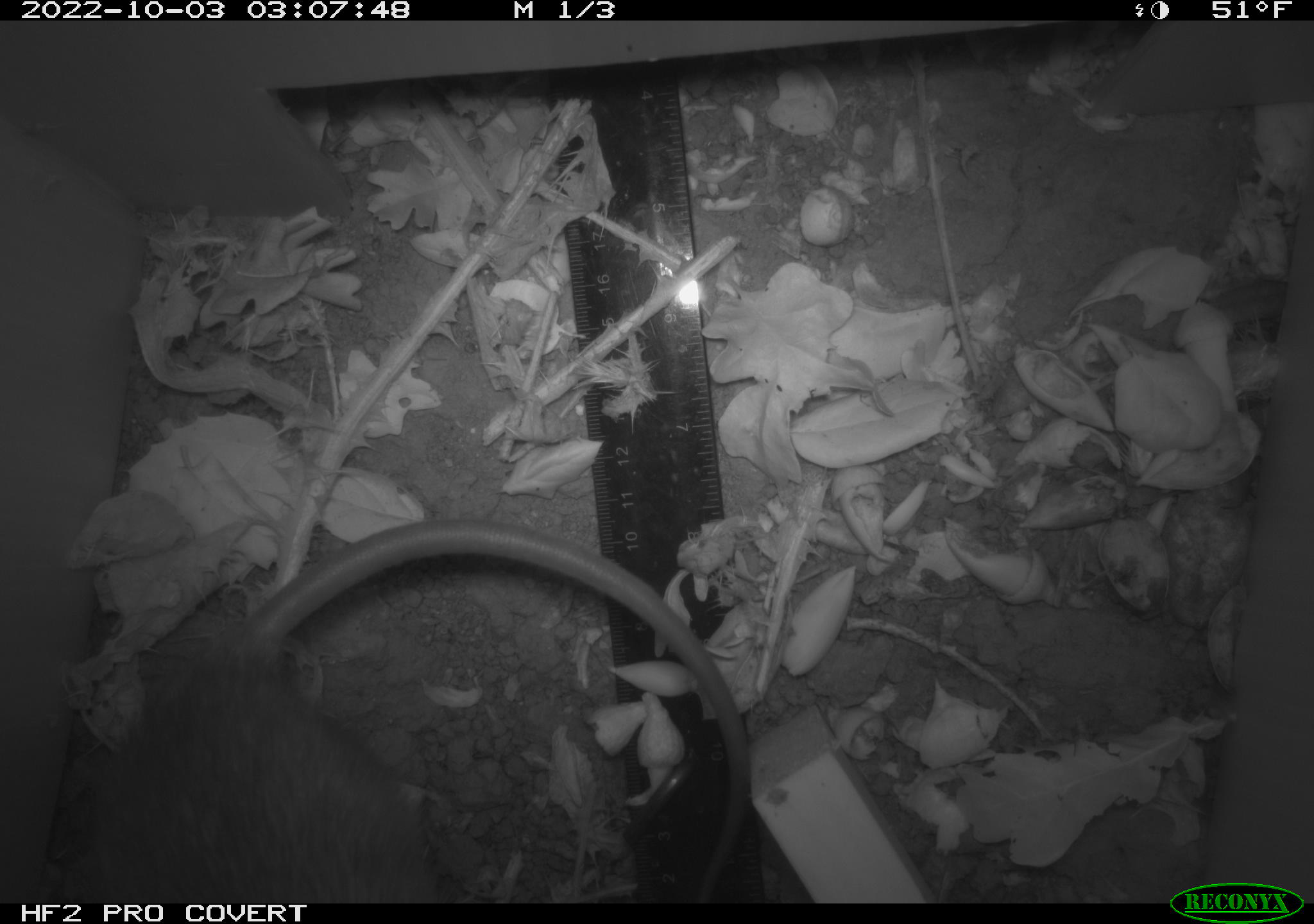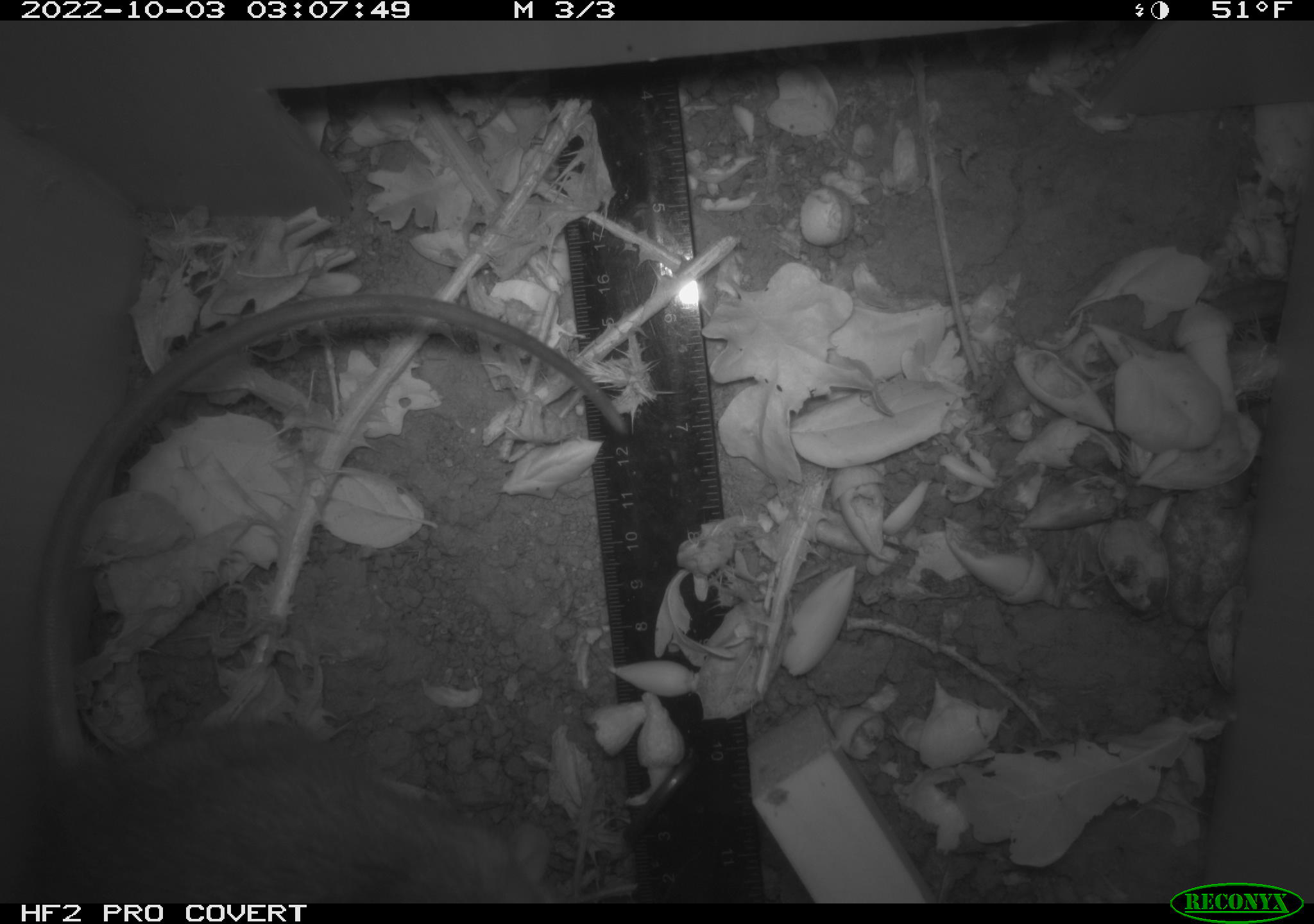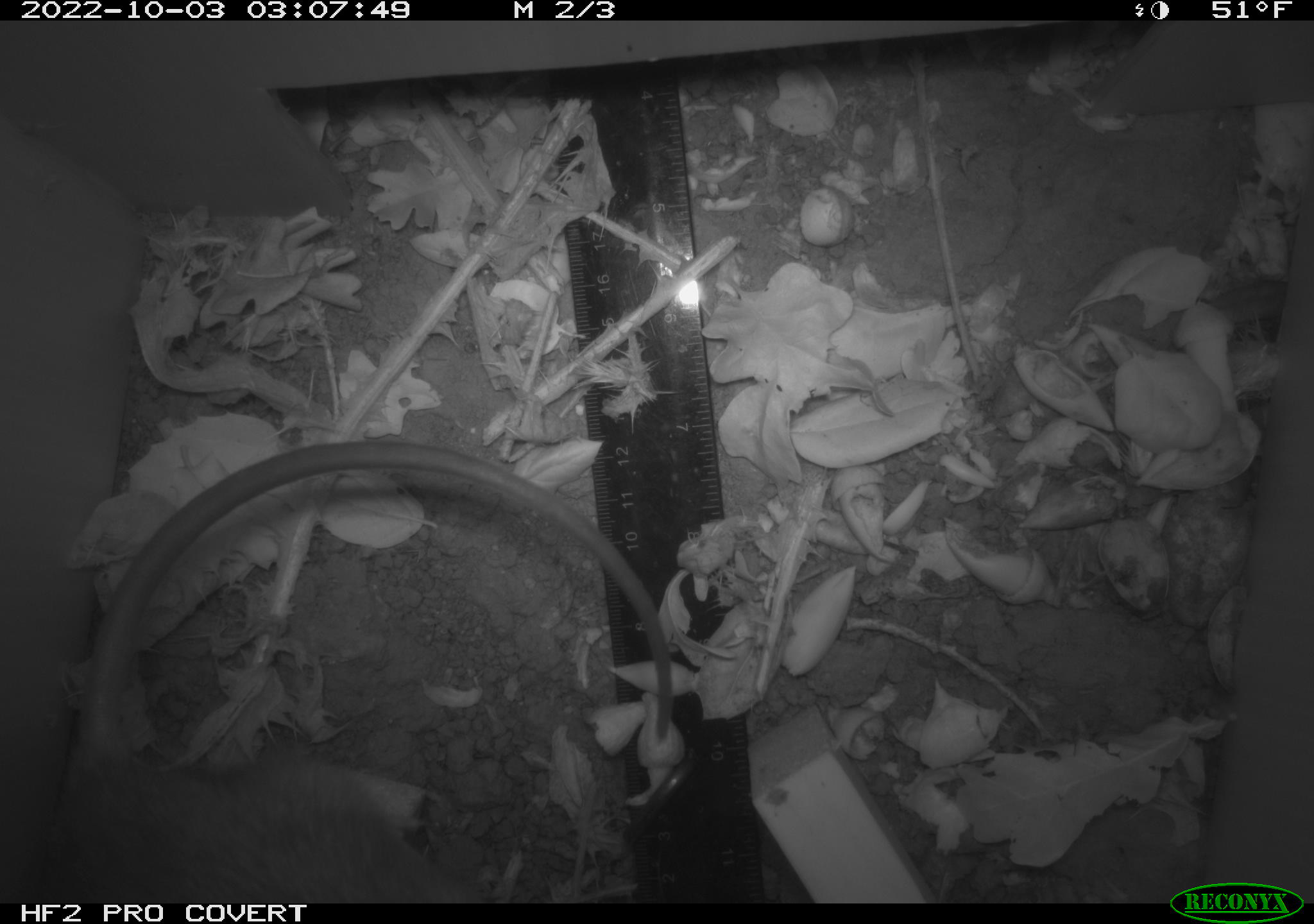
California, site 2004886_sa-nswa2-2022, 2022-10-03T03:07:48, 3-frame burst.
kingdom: Animalia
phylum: Chordata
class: Mammalia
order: Rodentia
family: Muridae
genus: Rattus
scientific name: Rattus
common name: rat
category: rattus species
Rattus species (rat) (Rattus).